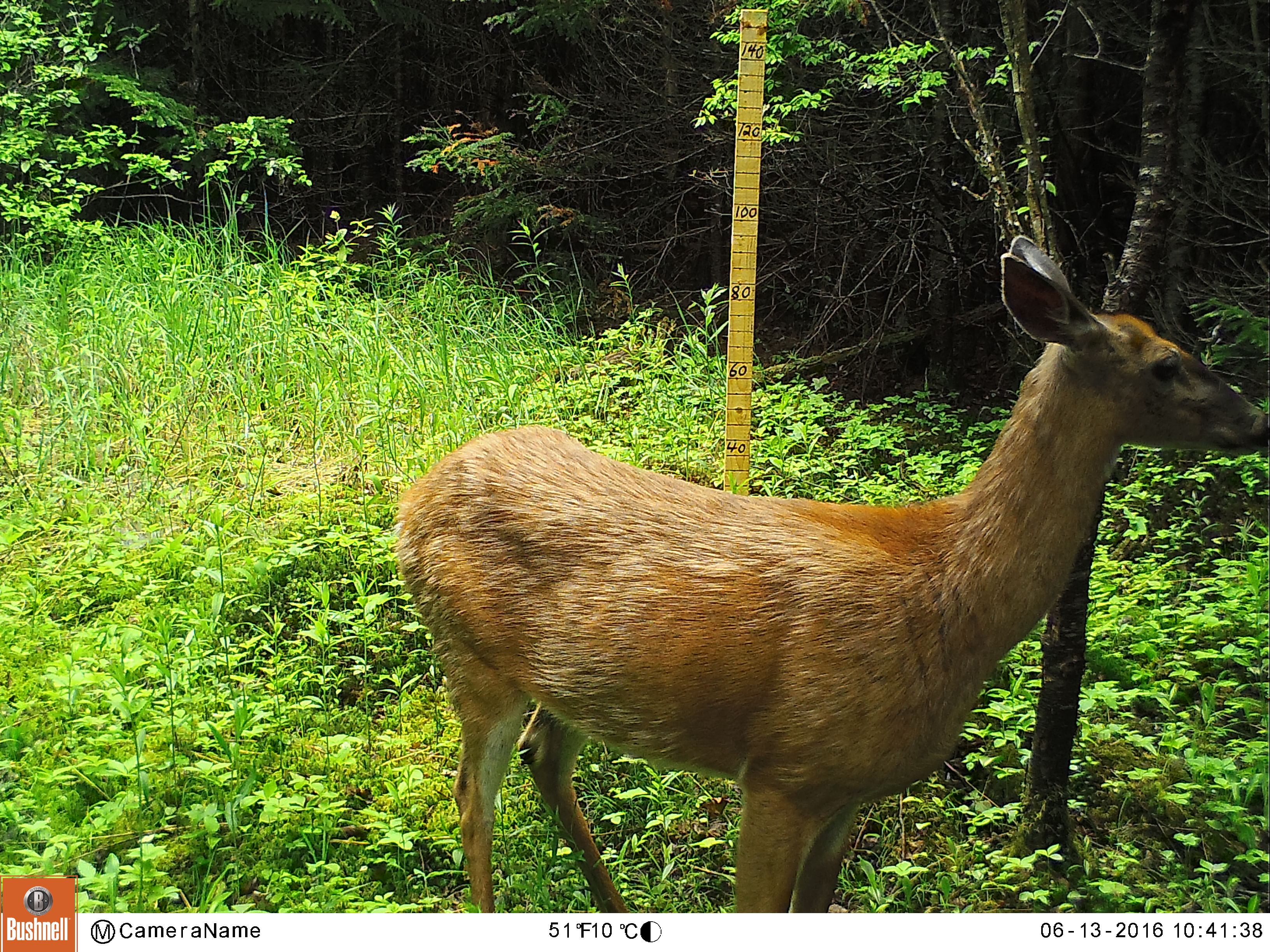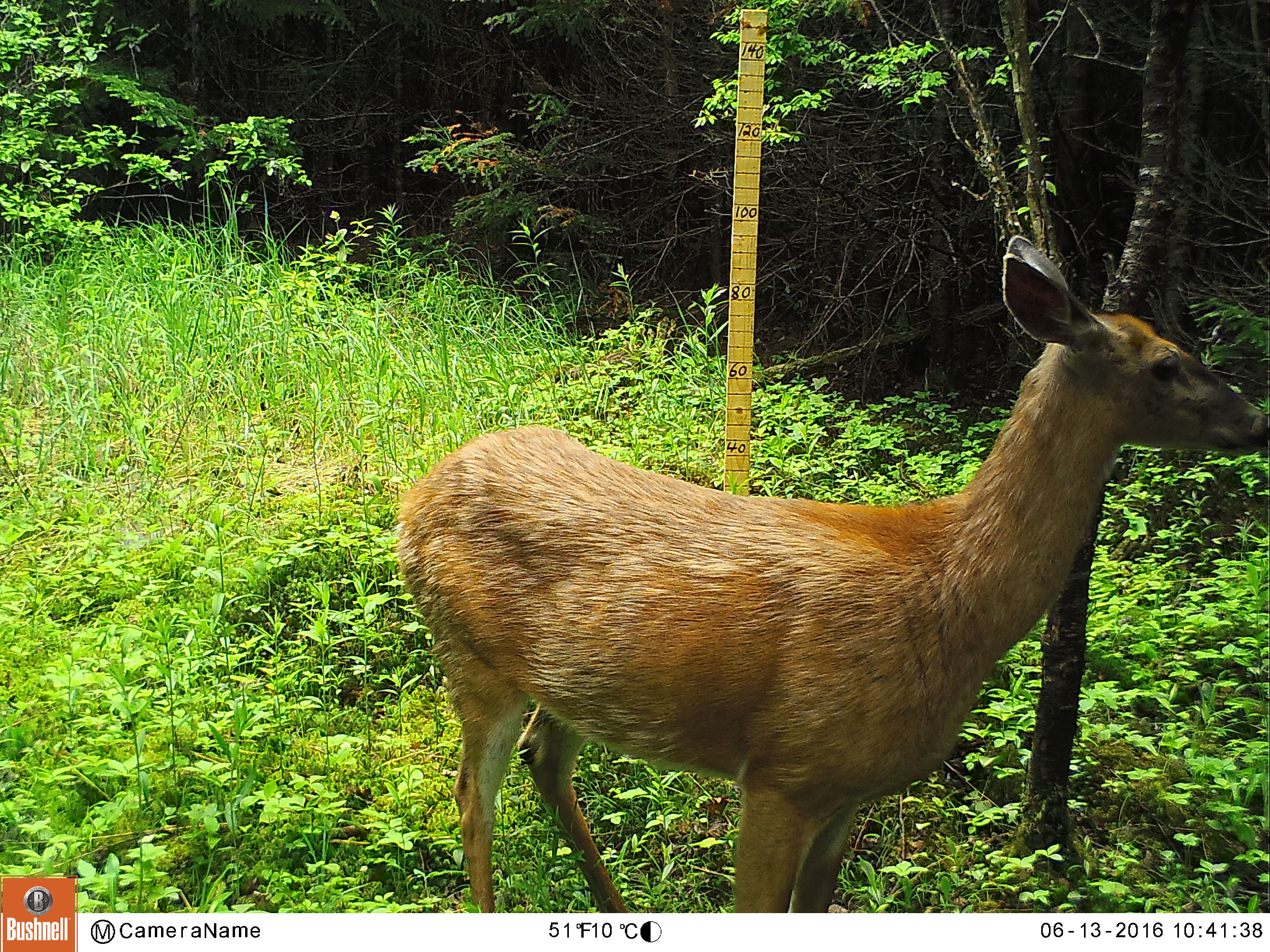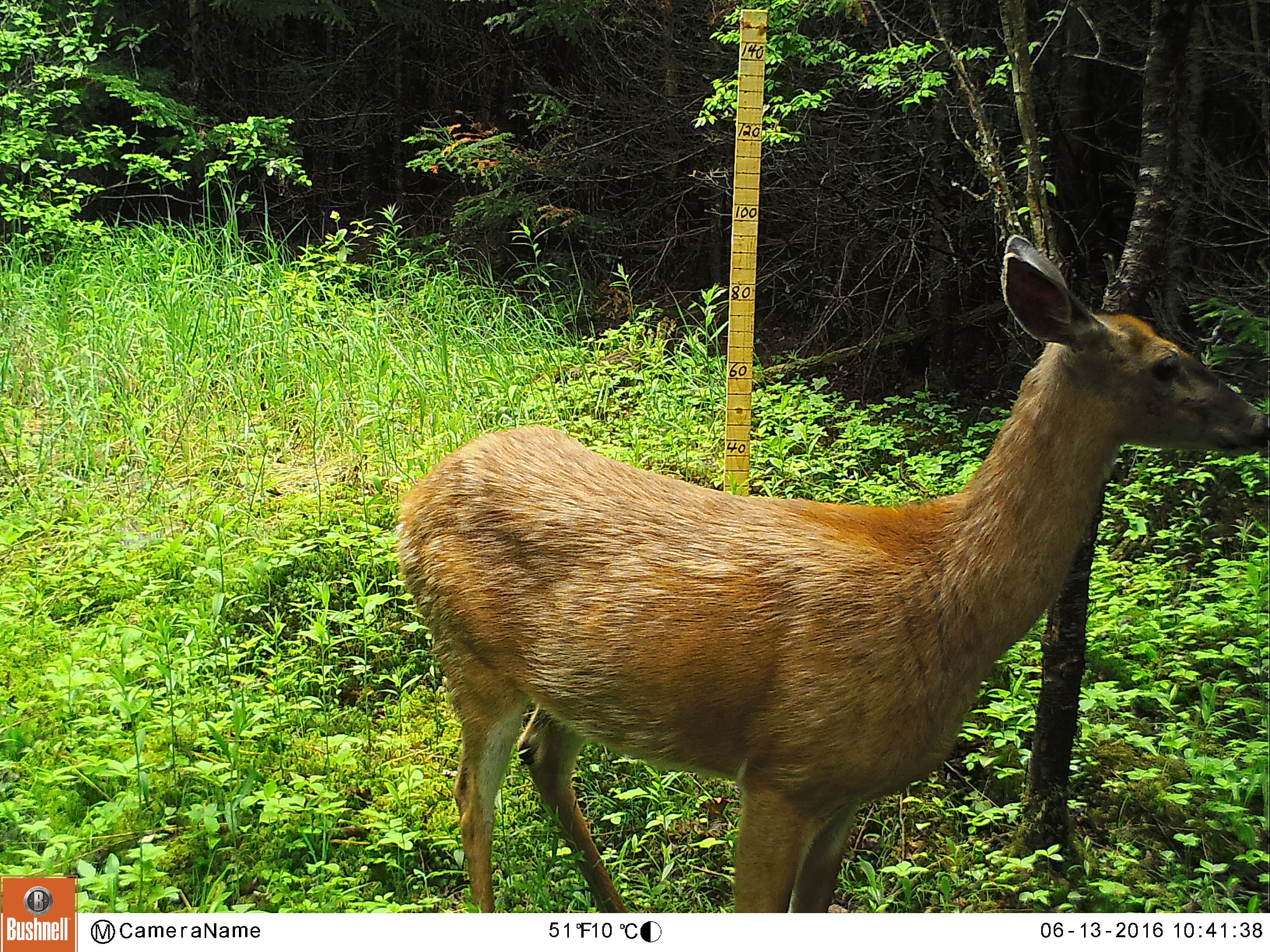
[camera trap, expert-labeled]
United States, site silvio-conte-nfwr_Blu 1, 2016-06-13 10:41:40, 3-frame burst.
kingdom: Animalia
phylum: Chordata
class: Mammalia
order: Artiodactyla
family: Cervidae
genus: Odocoileus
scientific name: Odocoileus virginianus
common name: white-tailed deer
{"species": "white-tailed deer (Odocoileus virginianus)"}